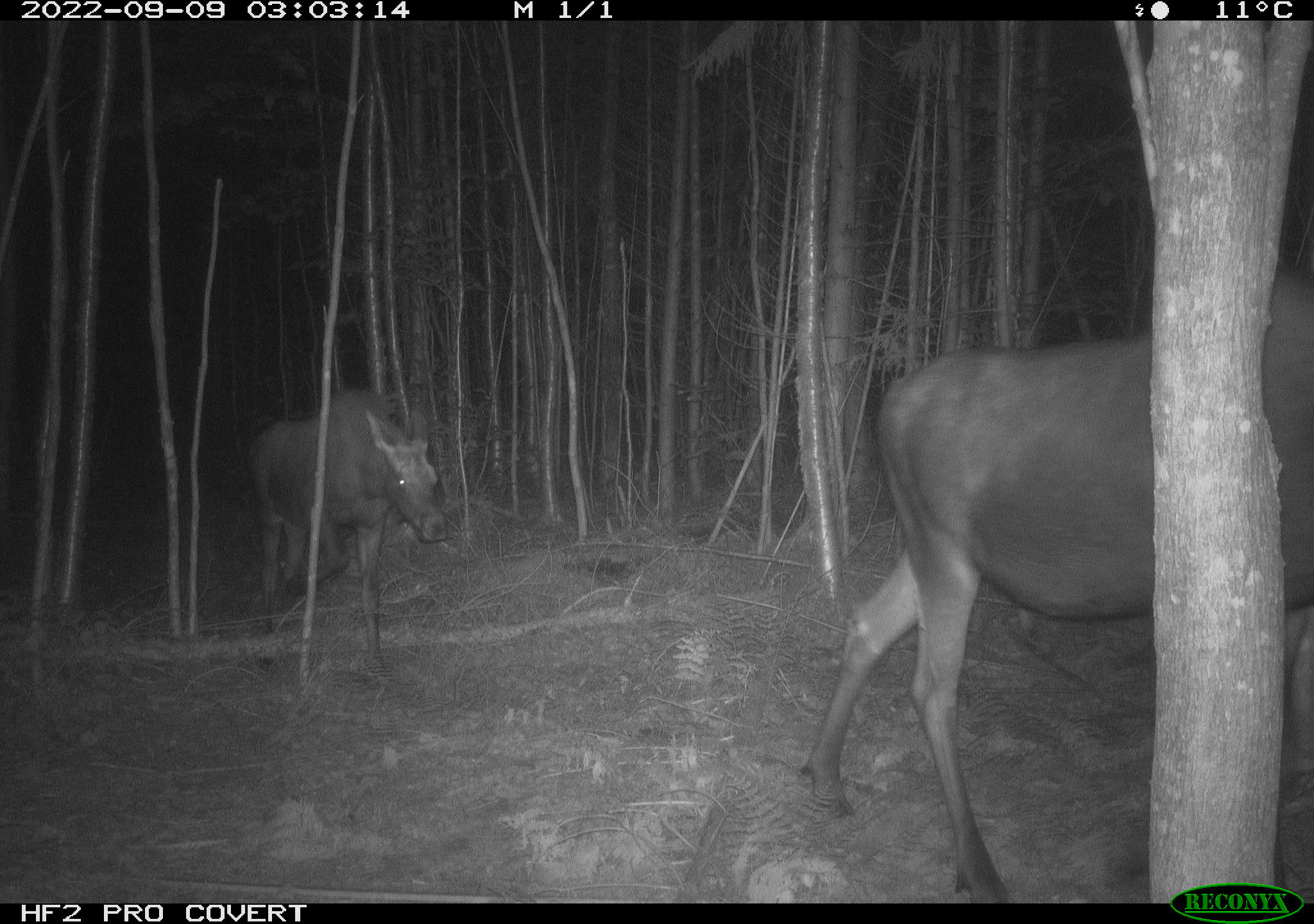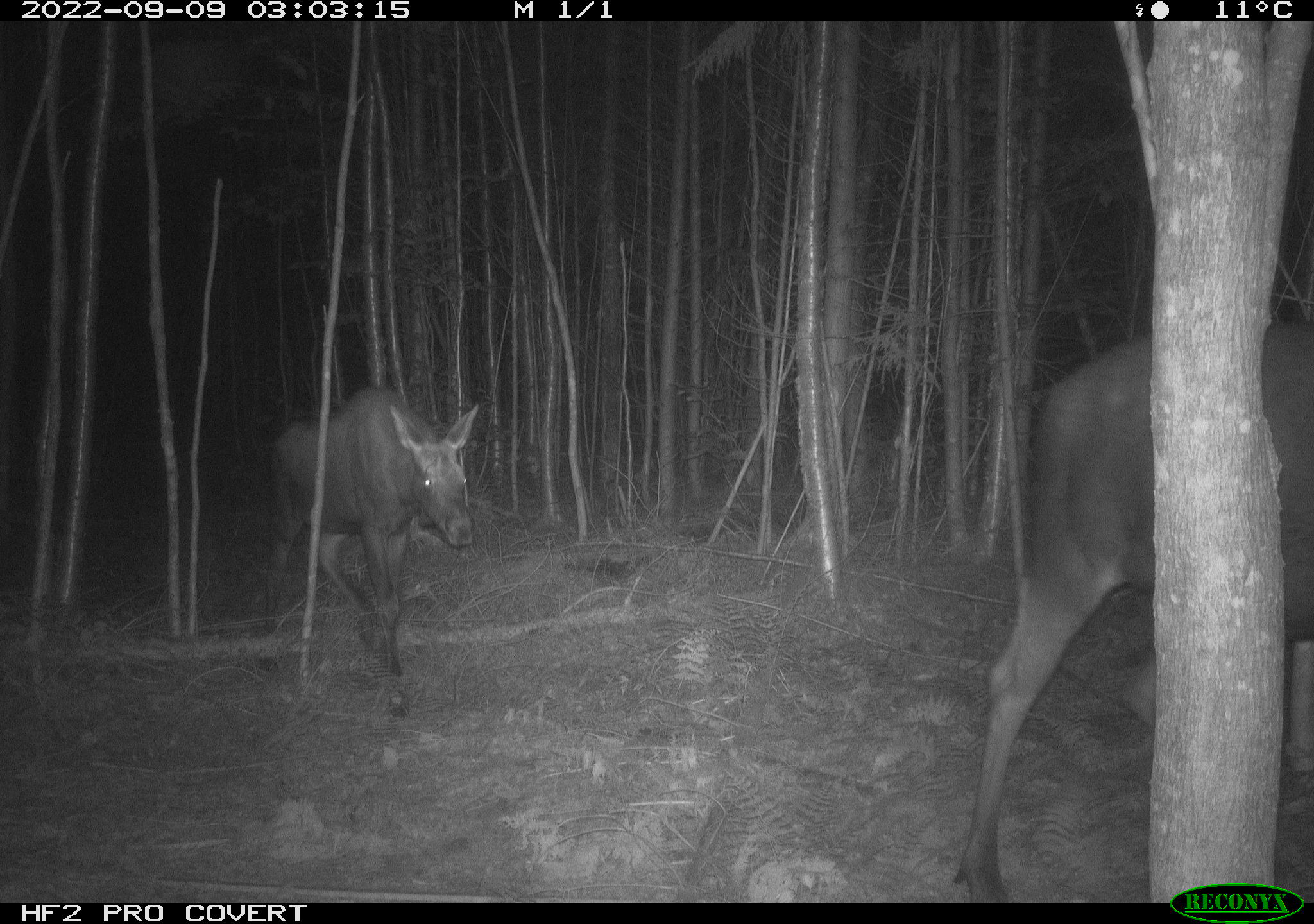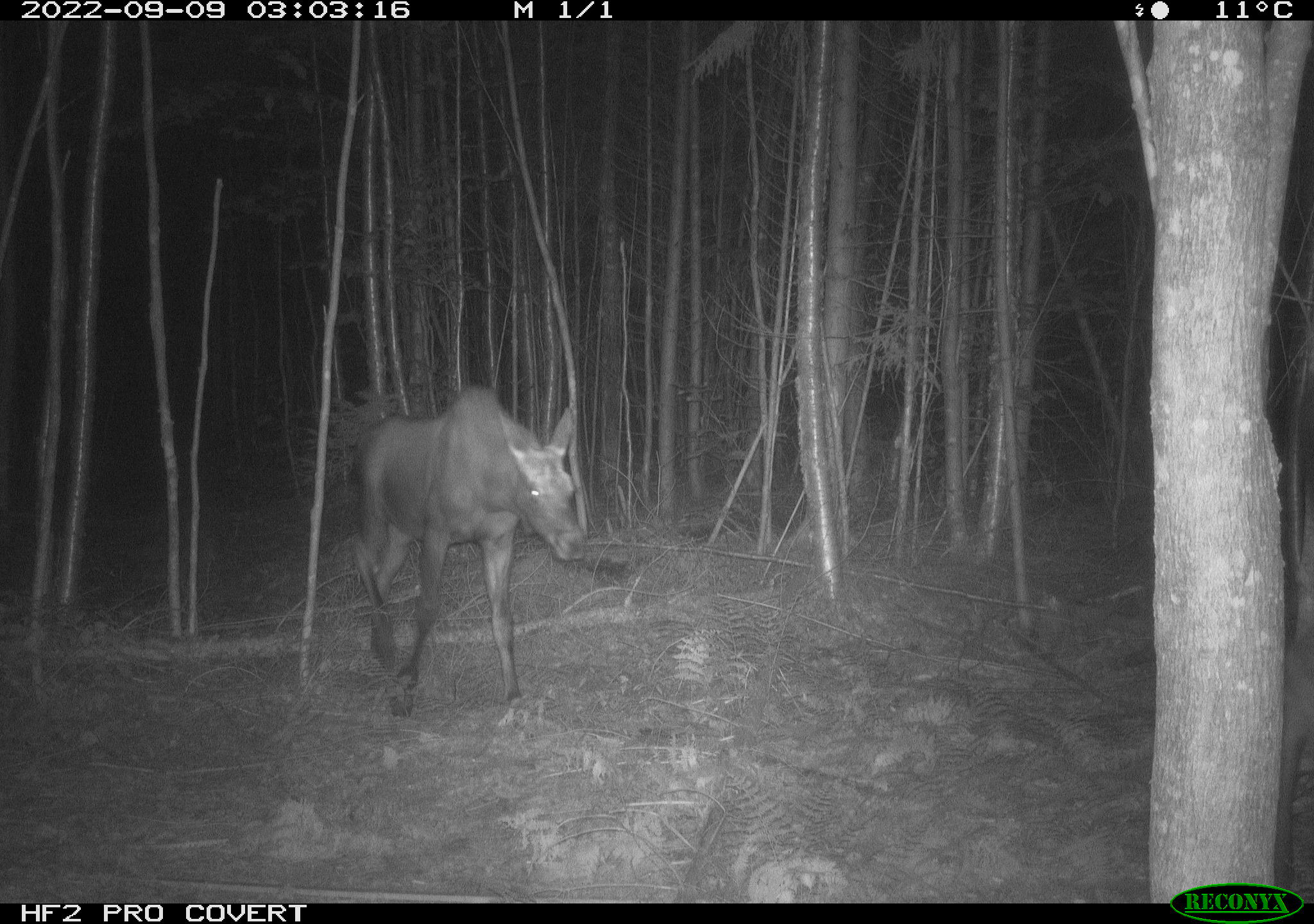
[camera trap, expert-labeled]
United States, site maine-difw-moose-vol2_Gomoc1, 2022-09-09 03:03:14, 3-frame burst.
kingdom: Animalia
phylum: Chordata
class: Mammalia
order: Artiodactyla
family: Cervidae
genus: Alces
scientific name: Alces alces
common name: moose